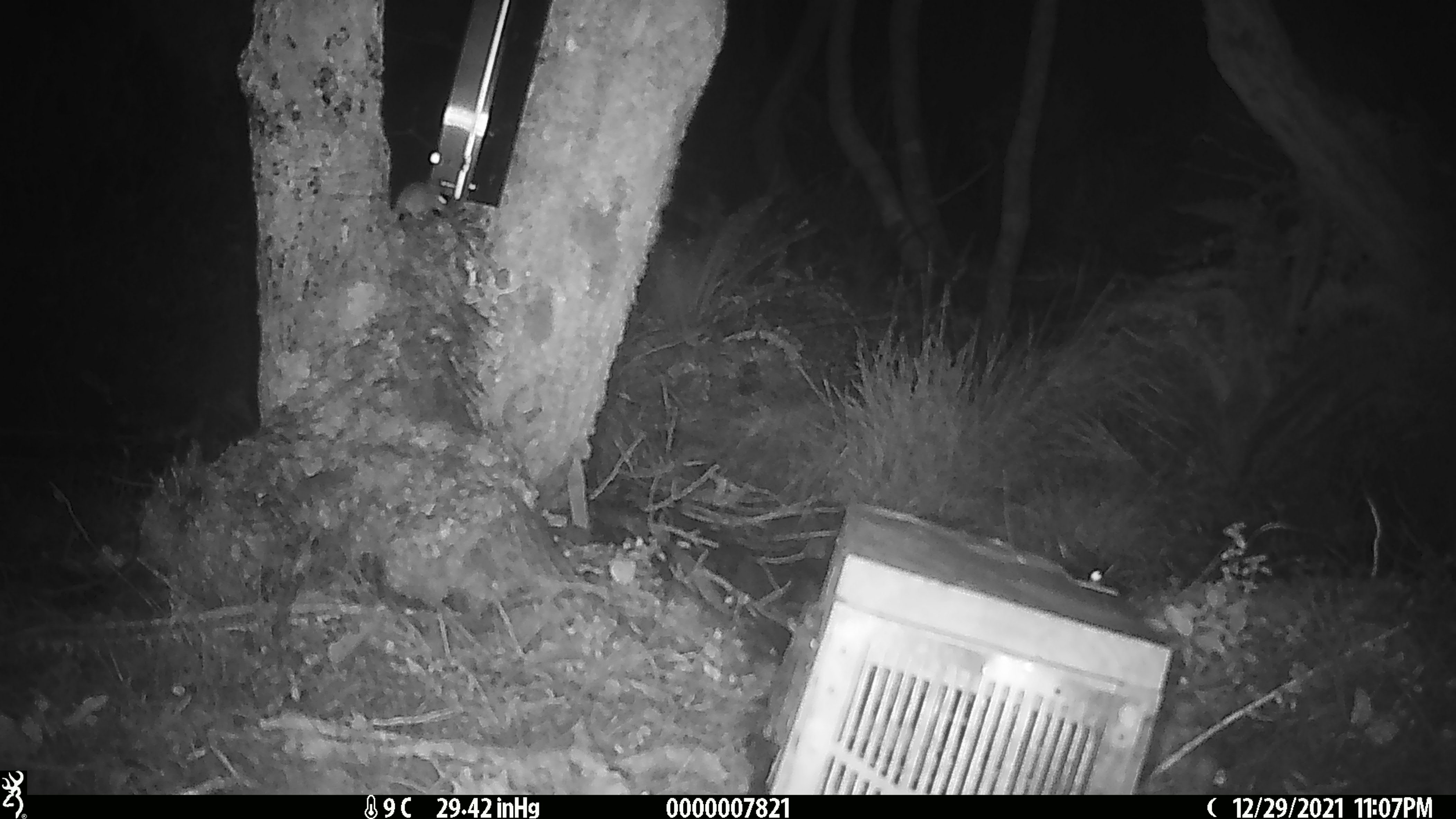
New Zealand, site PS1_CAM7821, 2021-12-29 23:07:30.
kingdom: Animalia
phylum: Chordata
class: Mammalia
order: Rodentia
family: Muridae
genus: Mus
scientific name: Mus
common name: mouse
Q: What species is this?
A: Mouse (Mus).